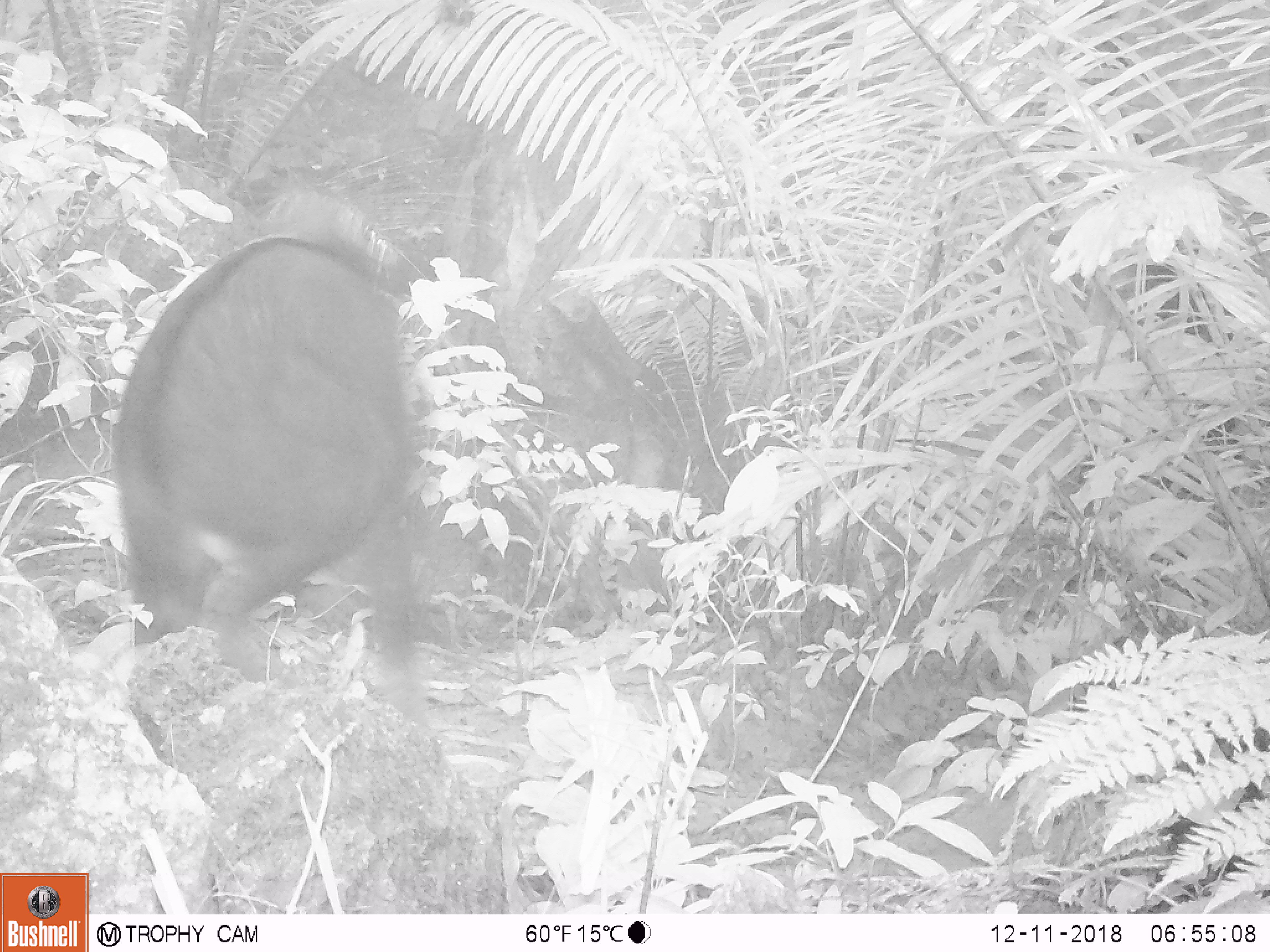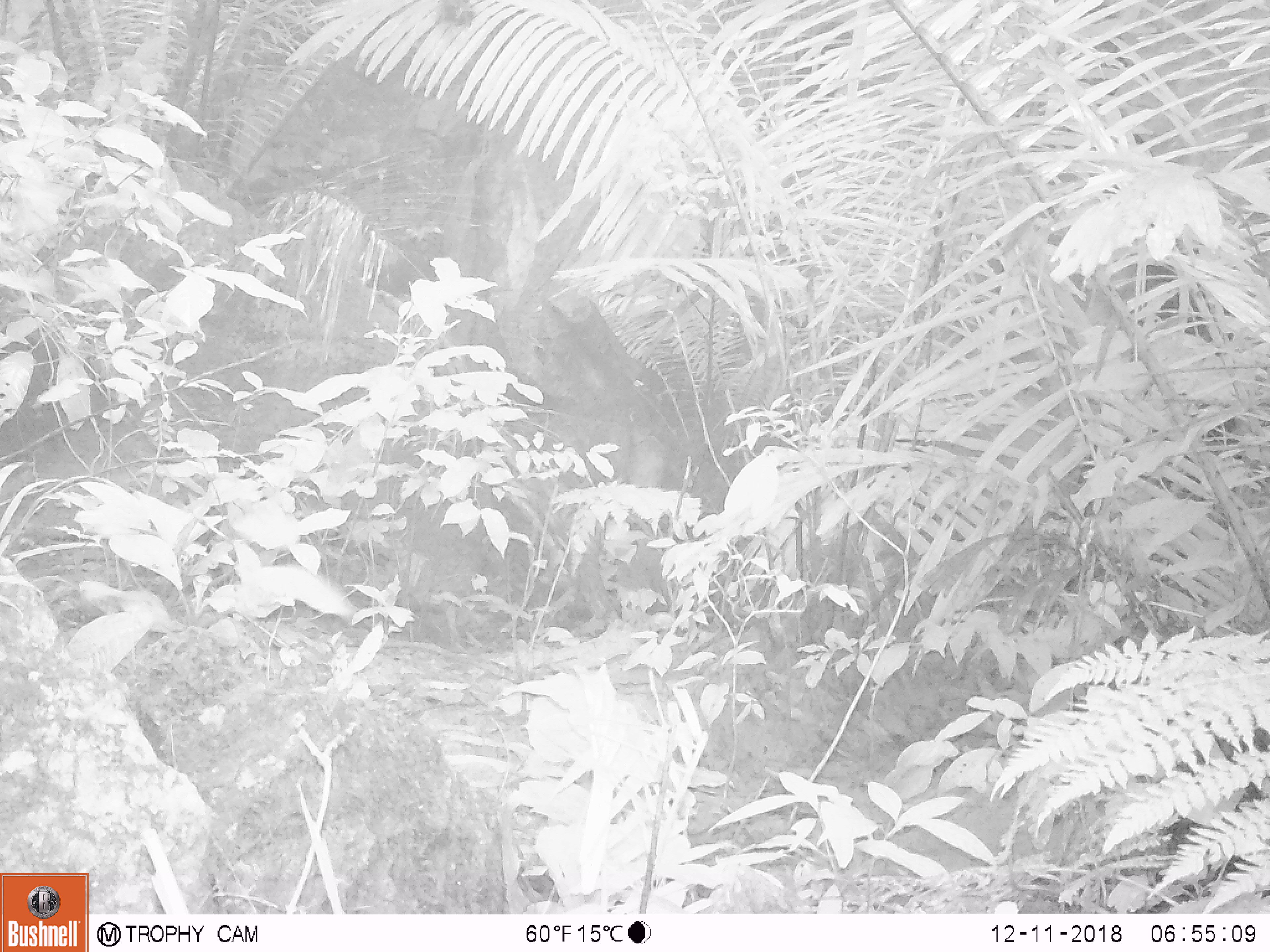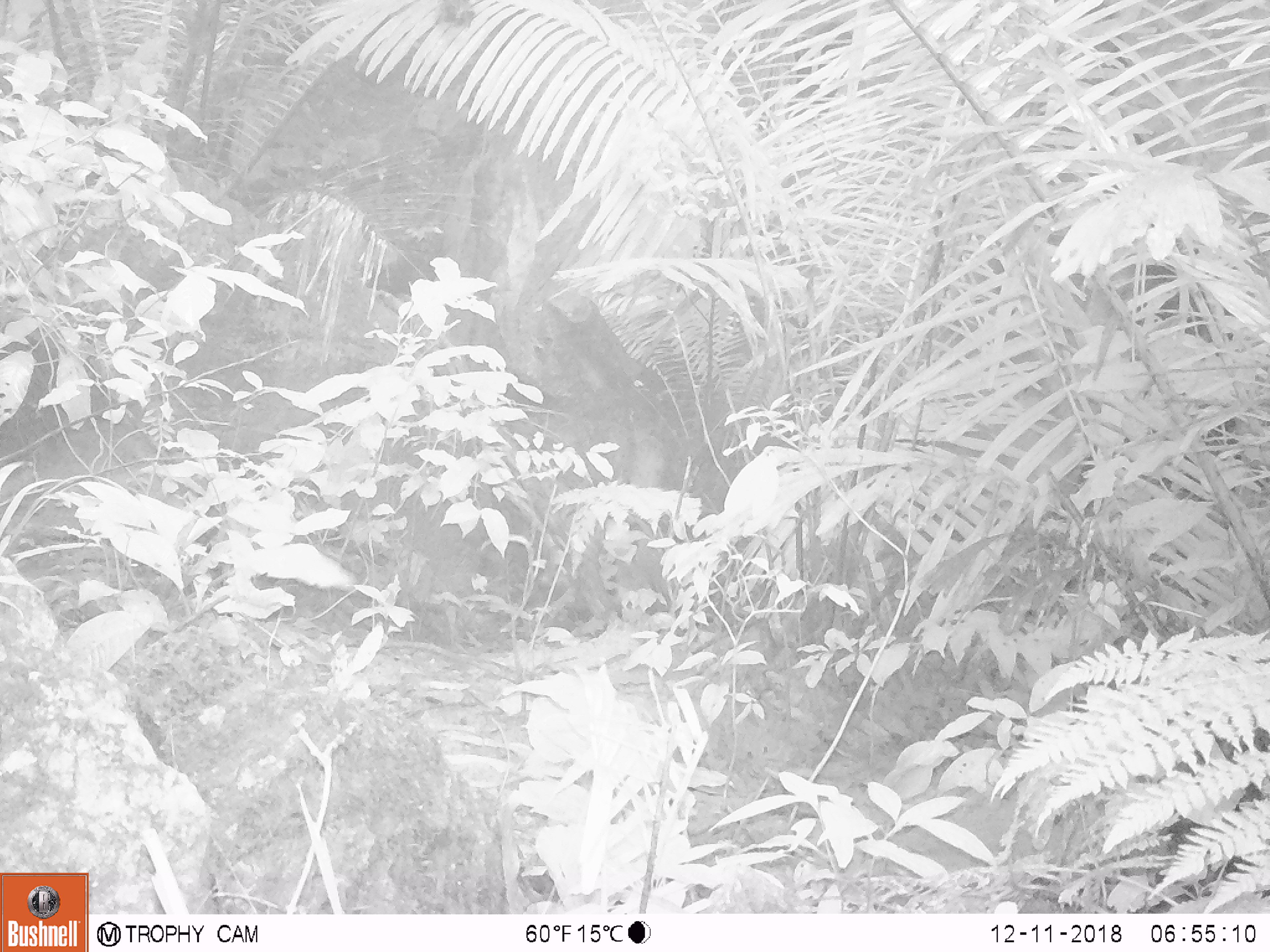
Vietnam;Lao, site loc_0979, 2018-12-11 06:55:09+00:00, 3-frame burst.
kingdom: Animalia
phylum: Chordata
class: Mammalia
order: Artiodactyla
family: Bovidae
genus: Capricornis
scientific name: Capricornis sumatraensis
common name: chinese serow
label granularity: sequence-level